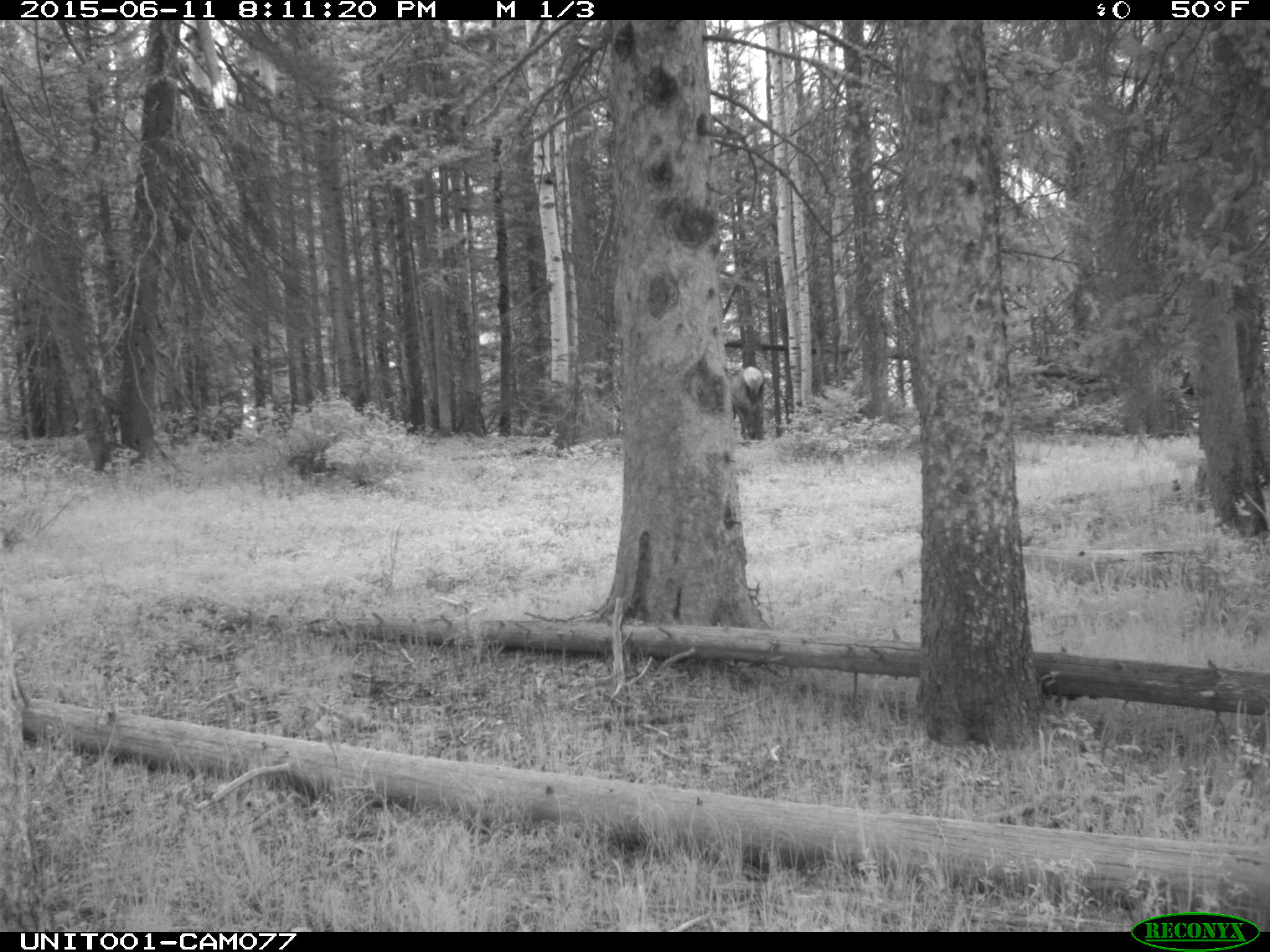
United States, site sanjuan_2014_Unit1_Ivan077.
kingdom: Animalia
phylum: Chordata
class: Mammalia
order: Artiodactyla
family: Cervidae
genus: Cervus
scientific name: Cervus elaphus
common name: red deer